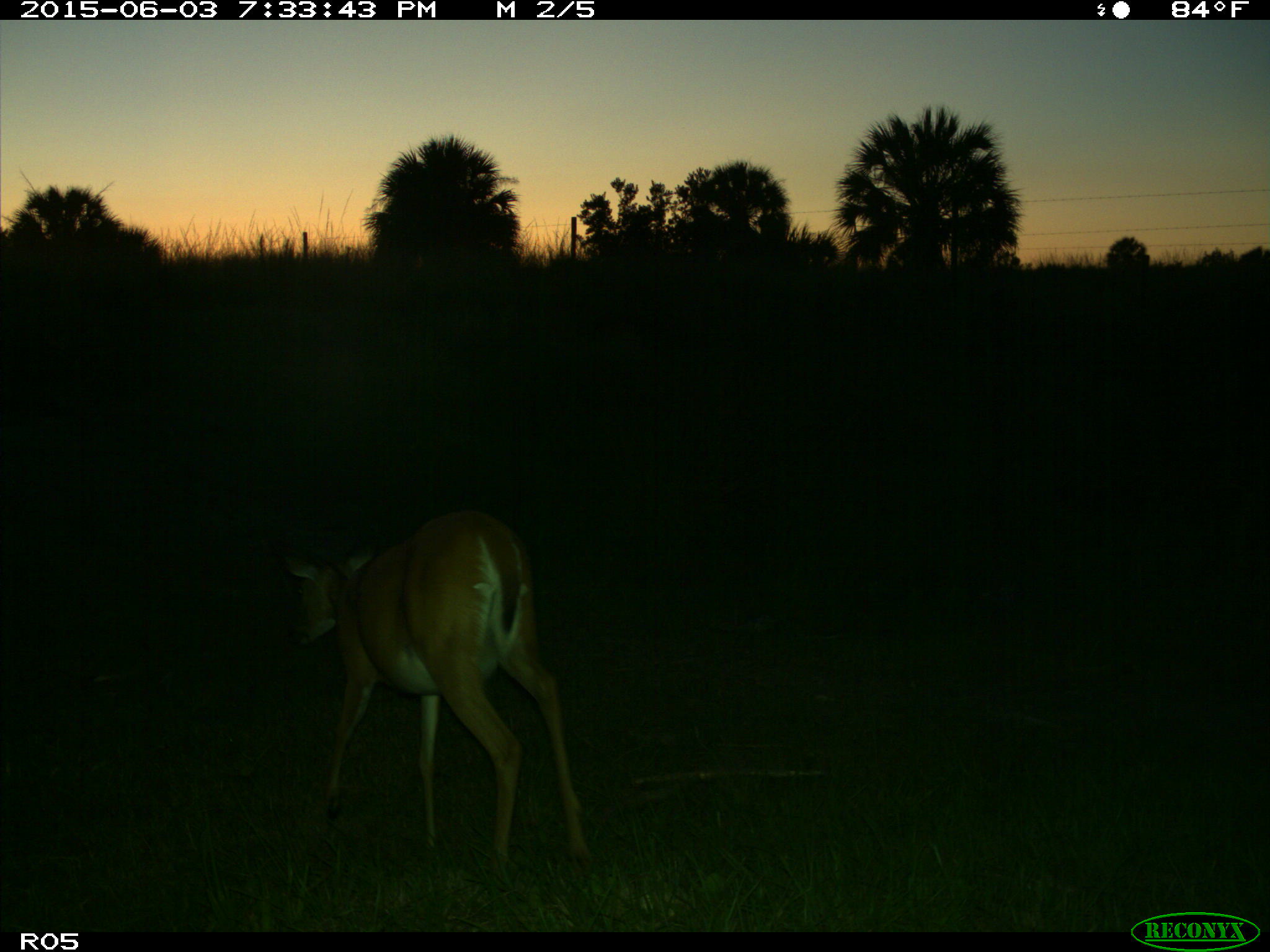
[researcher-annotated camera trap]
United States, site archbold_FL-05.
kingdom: Animalia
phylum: Chordata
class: Mammalia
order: Artiodactyla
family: Cervidae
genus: Odocoileus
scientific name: Odocoileus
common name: deer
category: unidentified deer